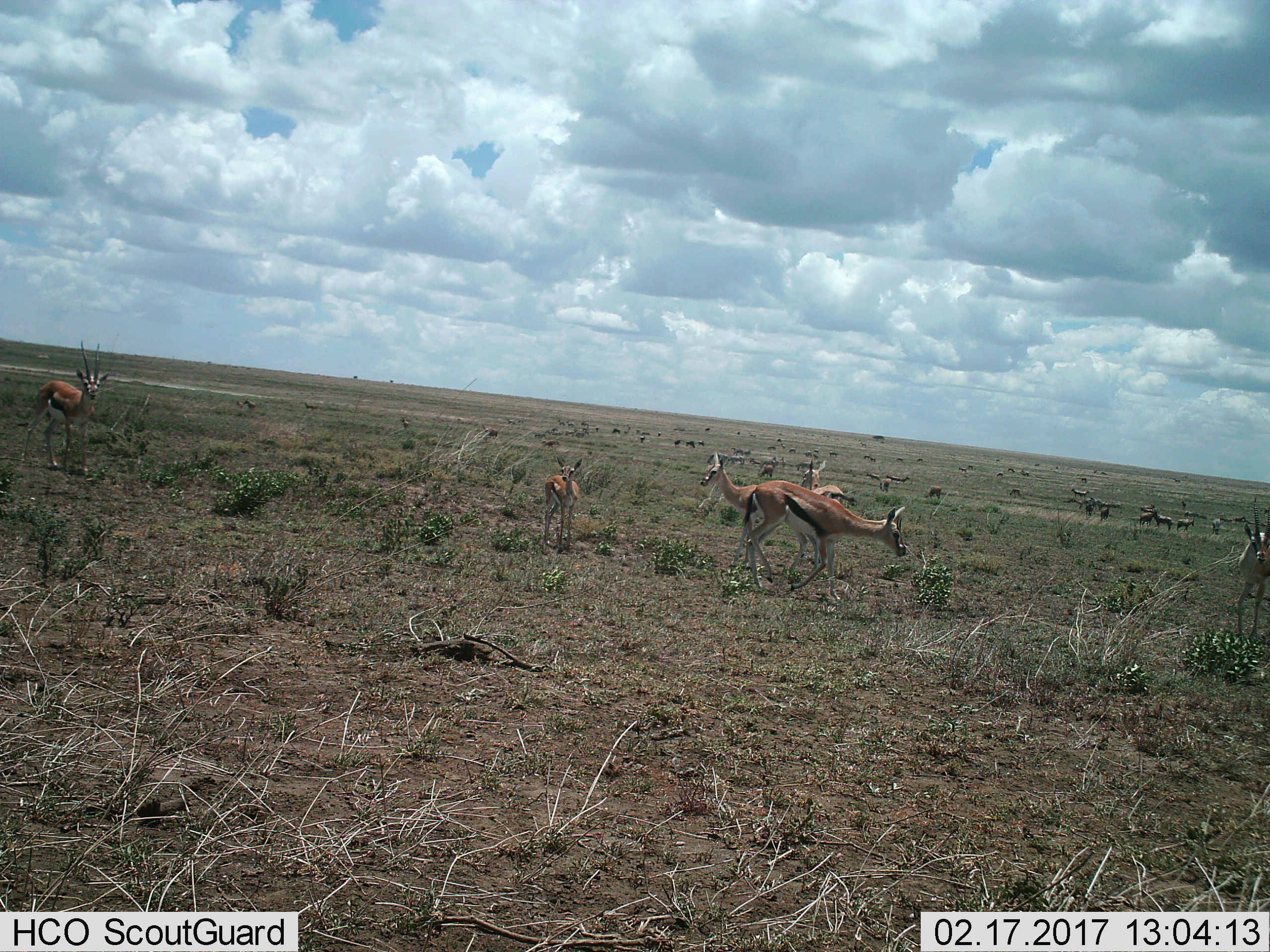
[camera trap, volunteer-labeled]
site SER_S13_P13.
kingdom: Animalia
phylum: Chordata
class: Mammalia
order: Artiodactyla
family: Bovidae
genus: Eudorcas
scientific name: Eudorcas thomsonii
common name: thomson's gazelle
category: gazellethomsons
Gazellethomsons (thomson's gazelle) (Eudorcas thomsonii), count 6. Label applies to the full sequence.